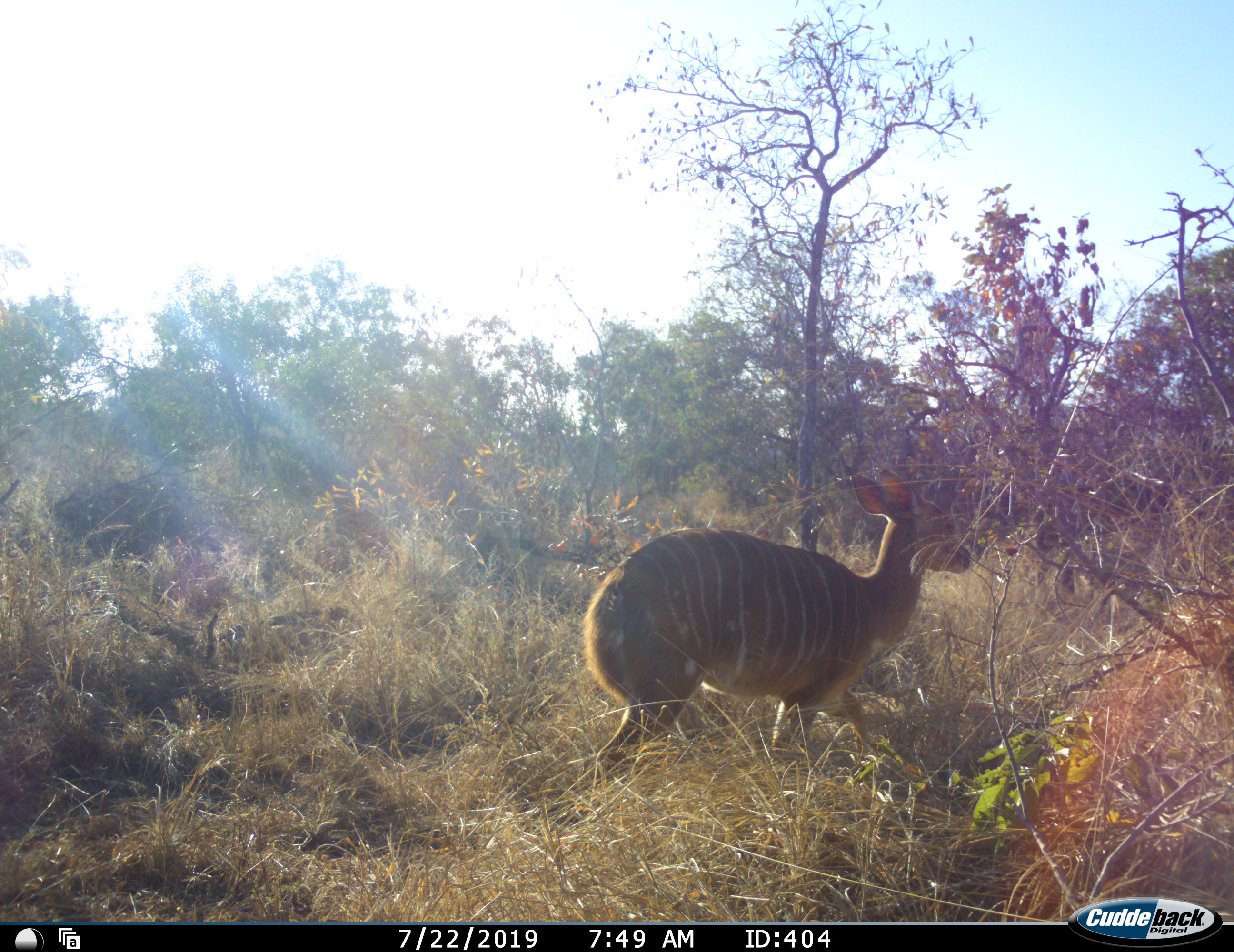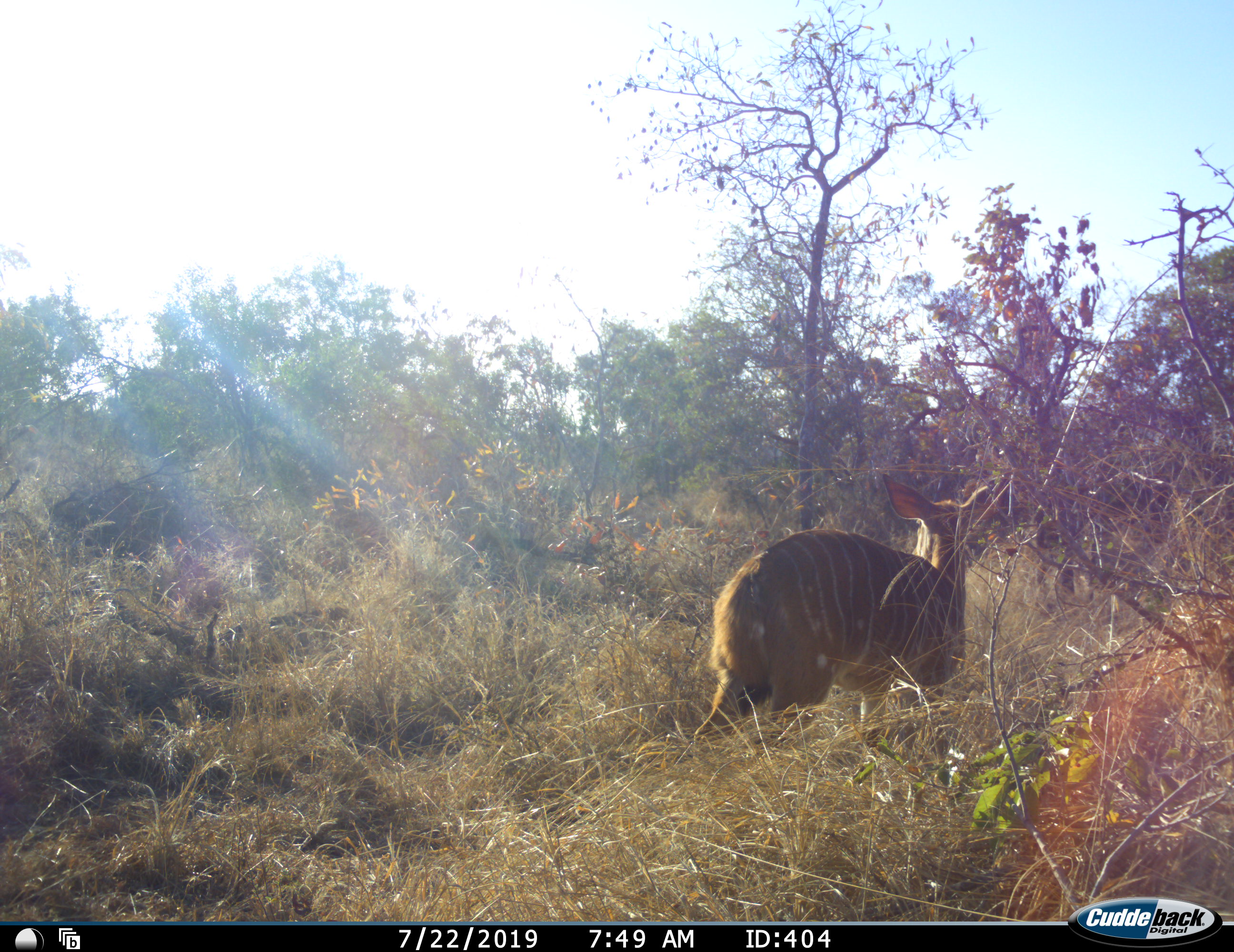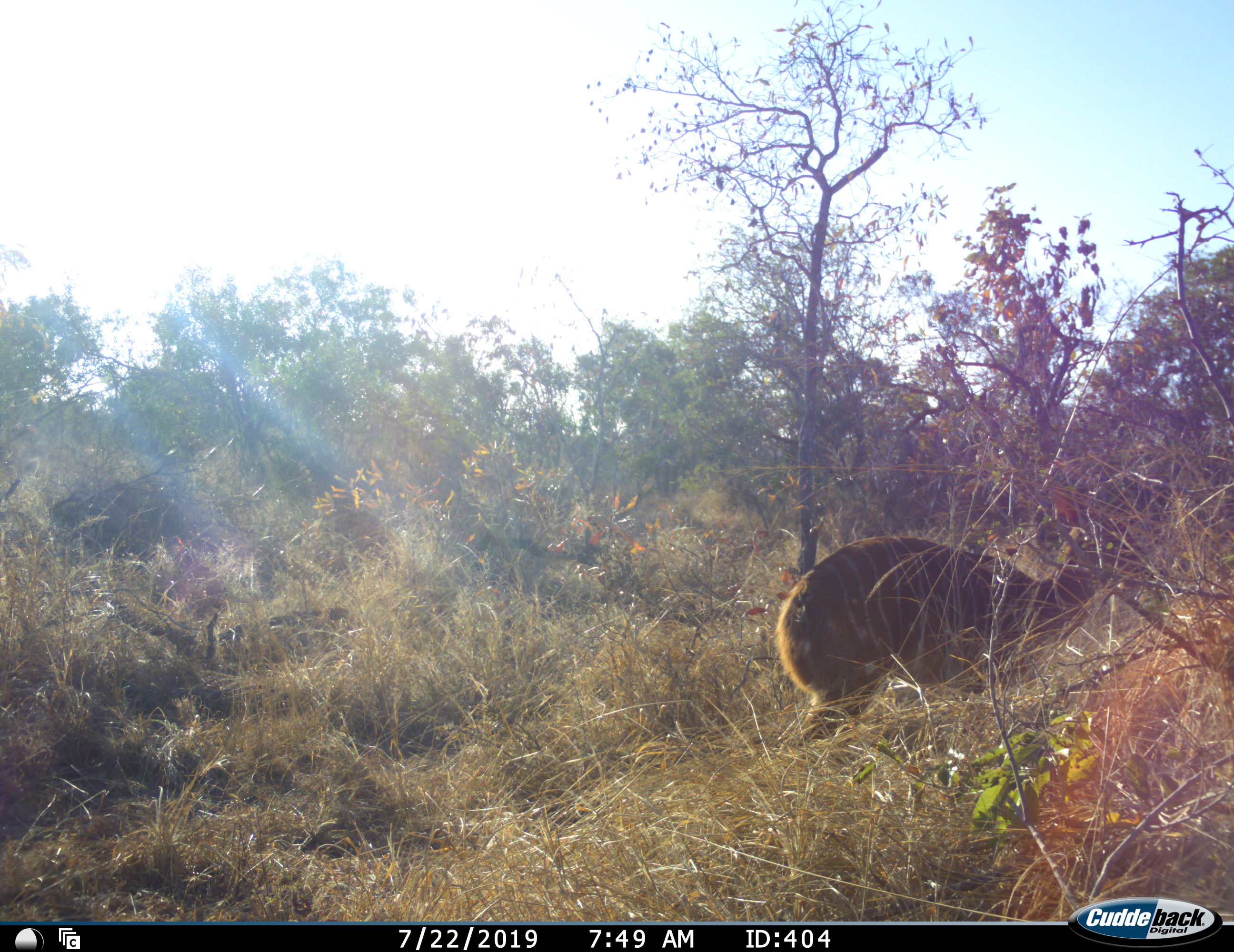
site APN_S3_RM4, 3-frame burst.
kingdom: Animalia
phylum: Chordata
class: Mammalia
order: Artiodactyla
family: Bovidae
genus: Tragelaphus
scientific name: Tragelaphus angasii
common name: nyala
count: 1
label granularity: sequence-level